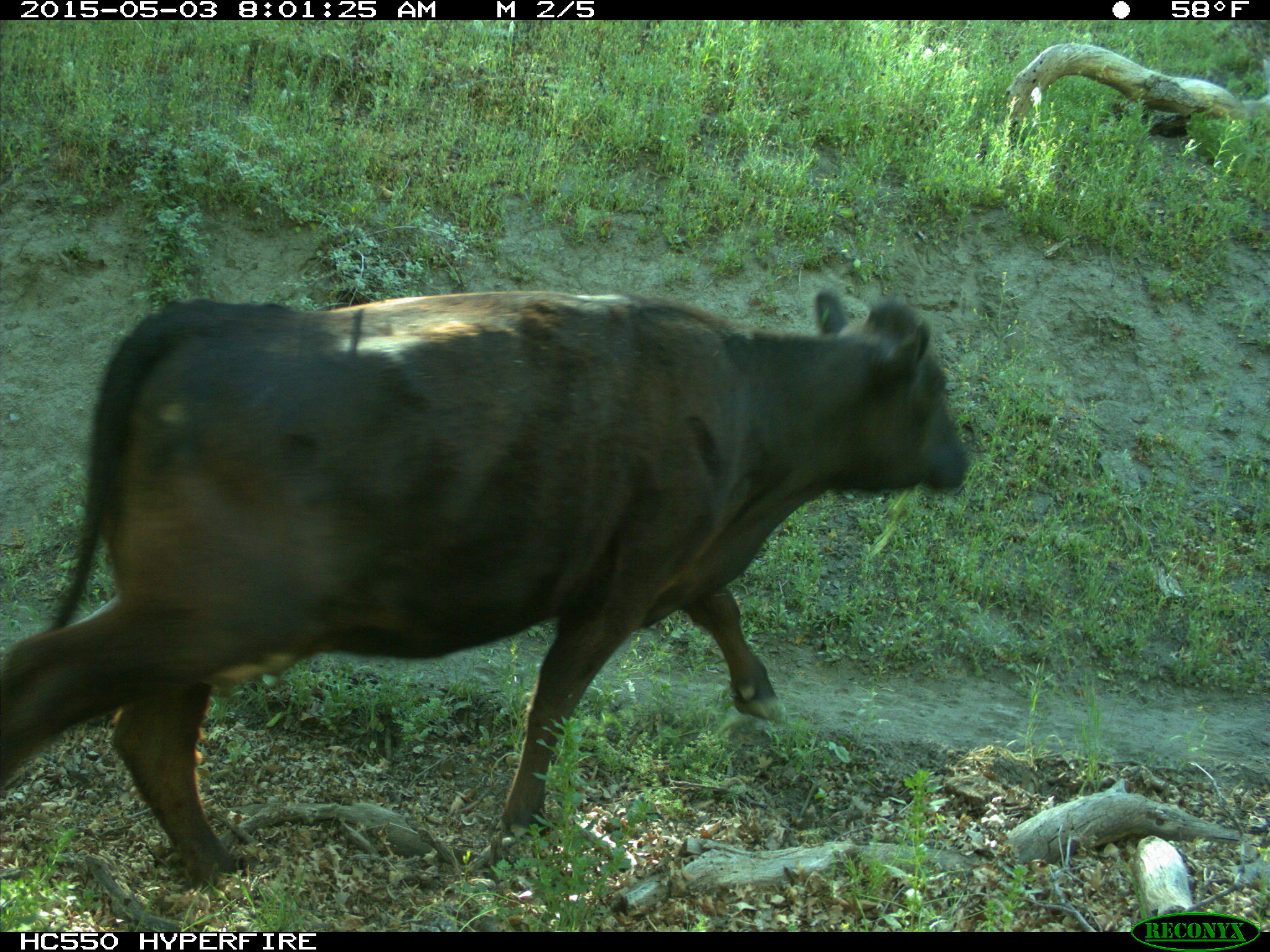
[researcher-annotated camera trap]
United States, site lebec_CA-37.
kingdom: Animalia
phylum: Chordata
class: Mammalia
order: Artiodactyla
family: Bovidae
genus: Bos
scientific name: Bos taurus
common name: domestic cow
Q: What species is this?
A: Bos taurus (domestic cow).